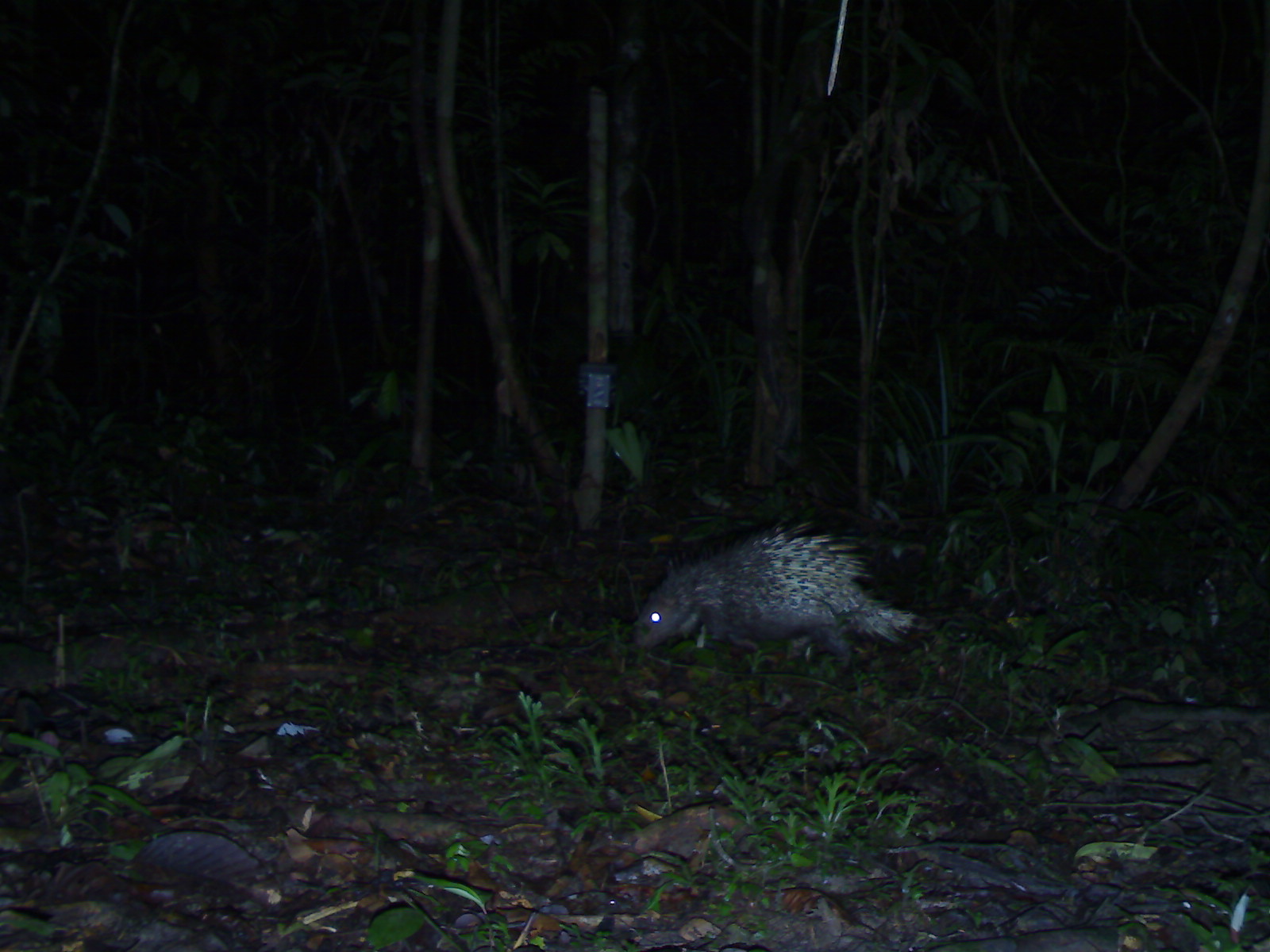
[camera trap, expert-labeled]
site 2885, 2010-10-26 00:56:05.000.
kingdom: Animalia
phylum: Chordata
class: Mammalia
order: Rodentia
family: Hystricidae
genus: Hystrix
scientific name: Hystrix brachyura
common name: east asian porcupine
Hystrix brachyura (east asian porcupine), count 1.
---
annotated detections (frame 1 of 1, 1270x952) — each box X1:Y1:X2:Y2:
hystrix brachyura: 630:519:918:673